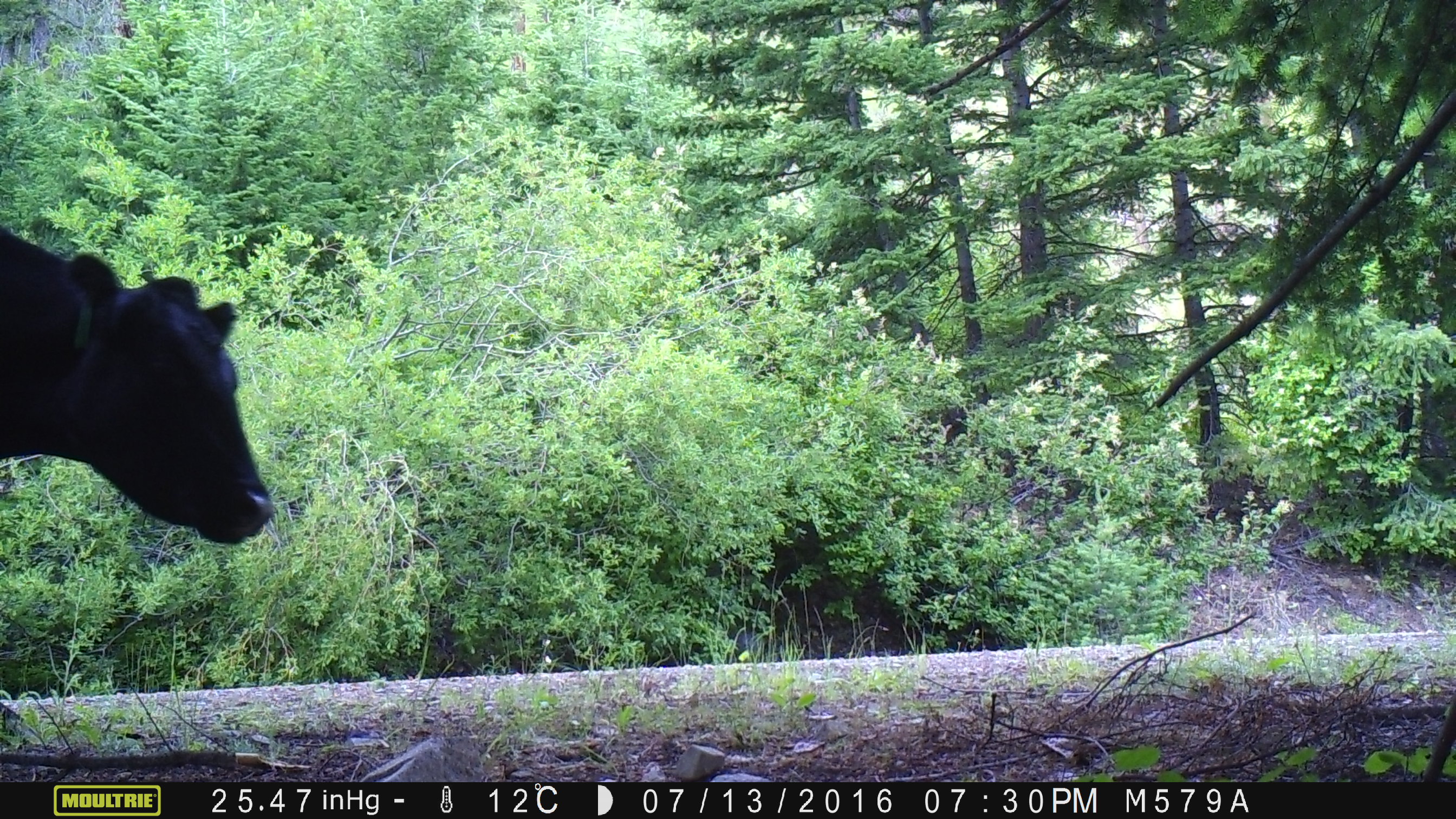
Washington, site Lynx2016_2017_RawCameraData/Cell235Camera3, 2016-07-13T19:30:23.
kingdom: Animalia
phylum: Chordata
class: Mammalia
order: Artiodactyla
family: Bovidae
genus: Bos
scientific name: Bos taurus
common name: domestic cattle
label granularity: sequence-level